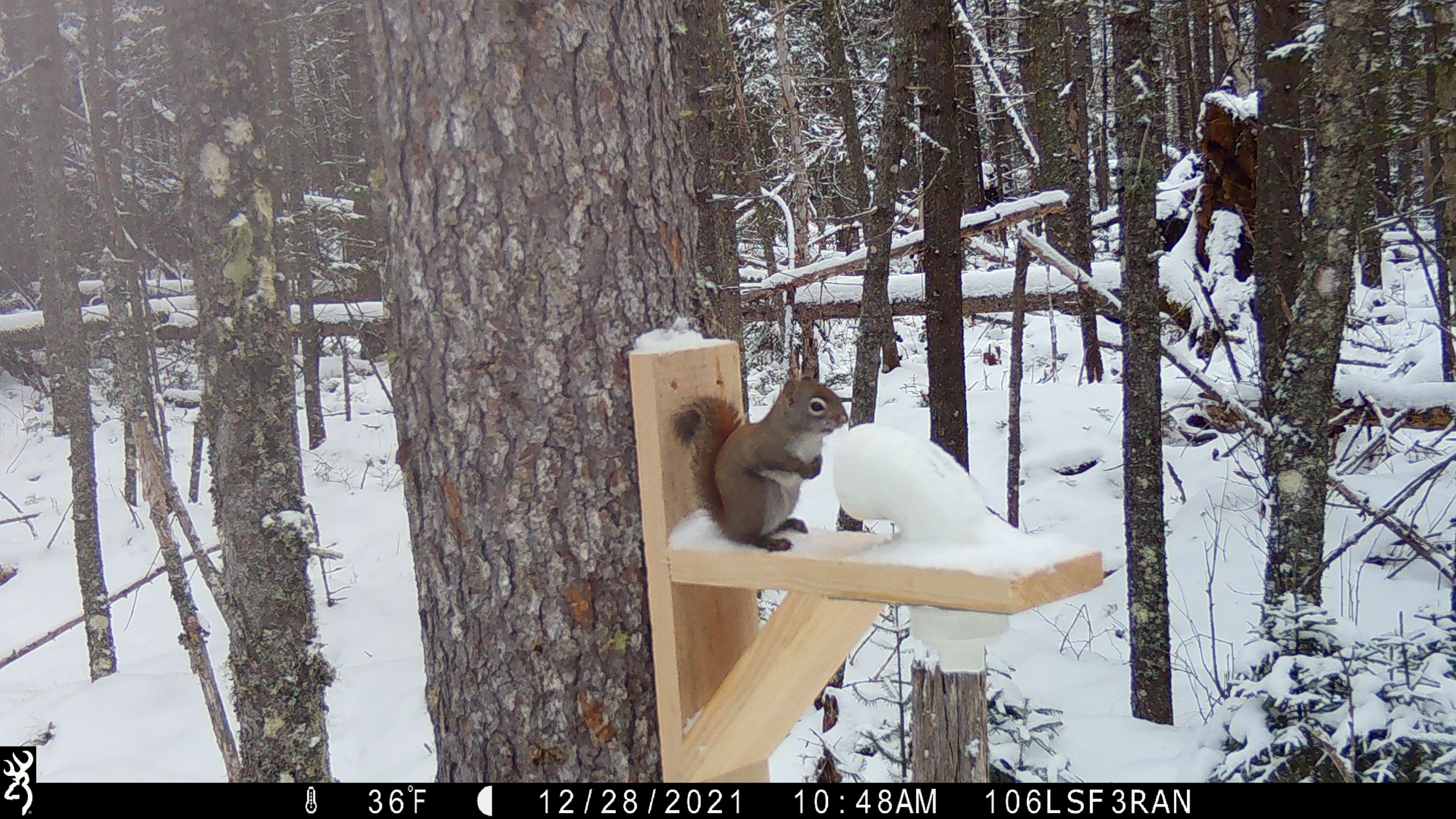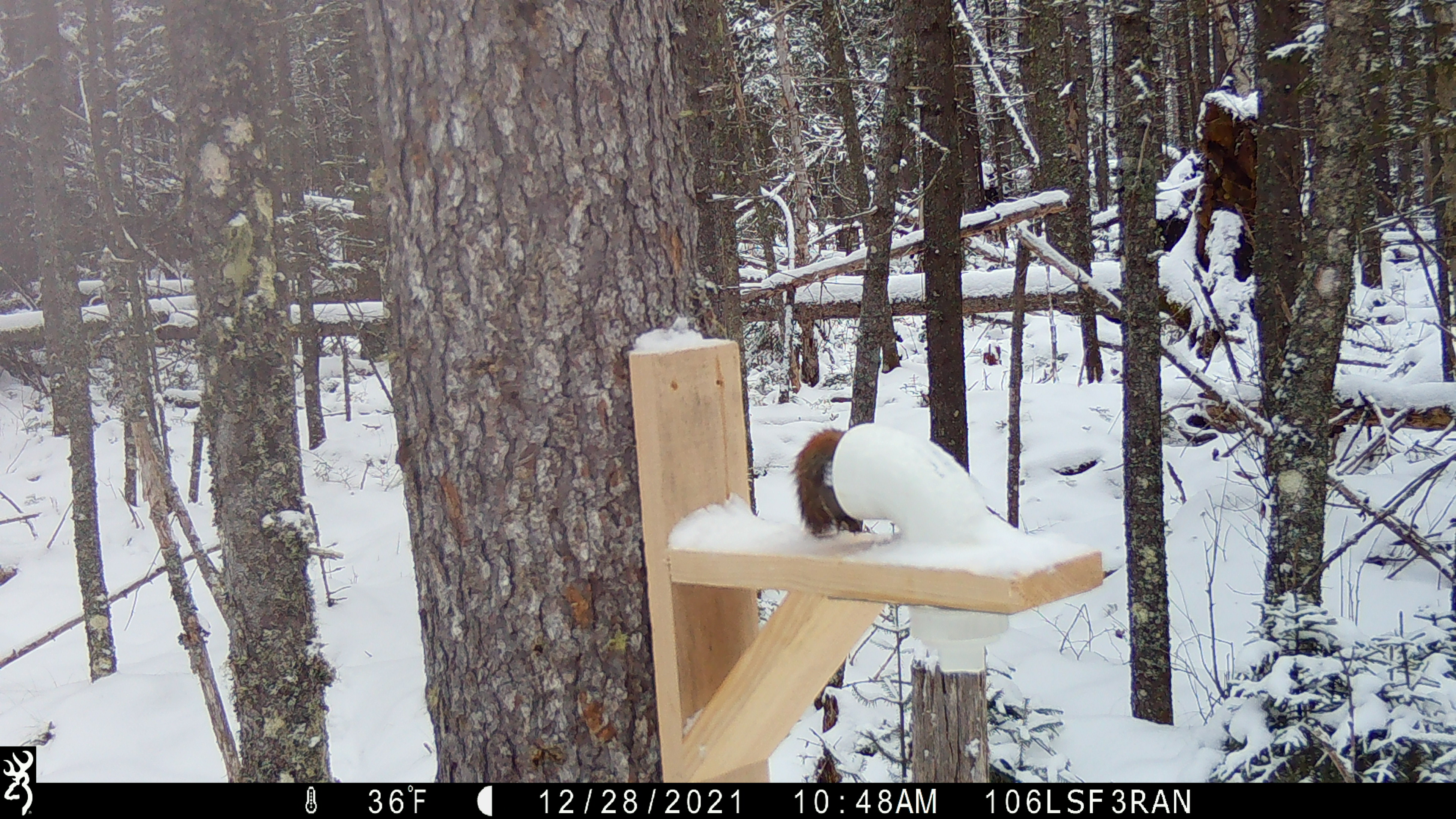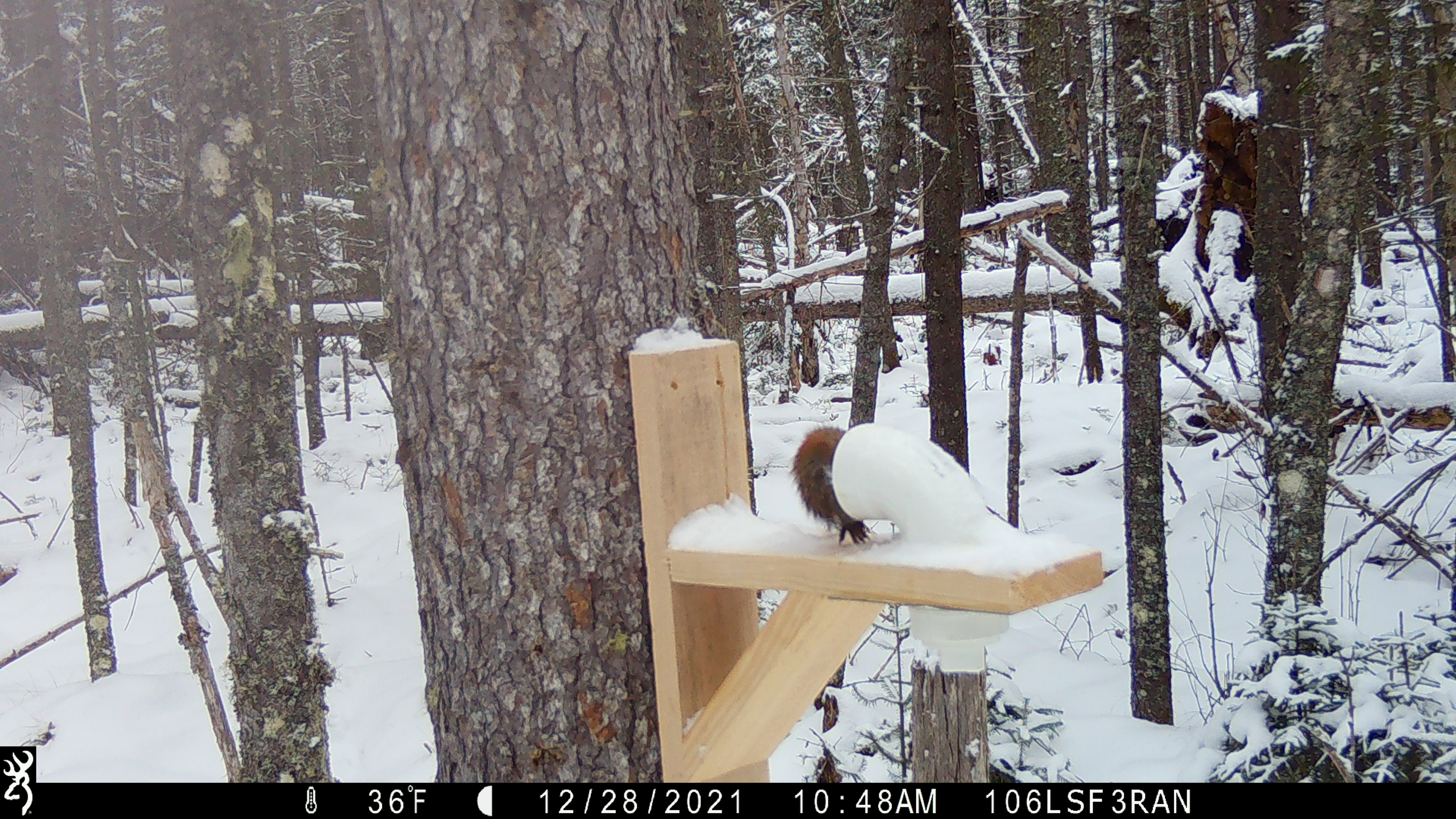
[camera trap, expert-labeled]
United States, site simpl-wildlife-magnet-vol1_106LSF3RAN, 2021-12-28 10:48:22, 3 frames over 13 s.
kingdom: Animalia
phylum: Chordata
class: Mammalia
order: Rodentia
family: Sciuridae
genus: Tamiasciurus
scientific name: Tamiasciurus hudsonicus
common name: red squirrel